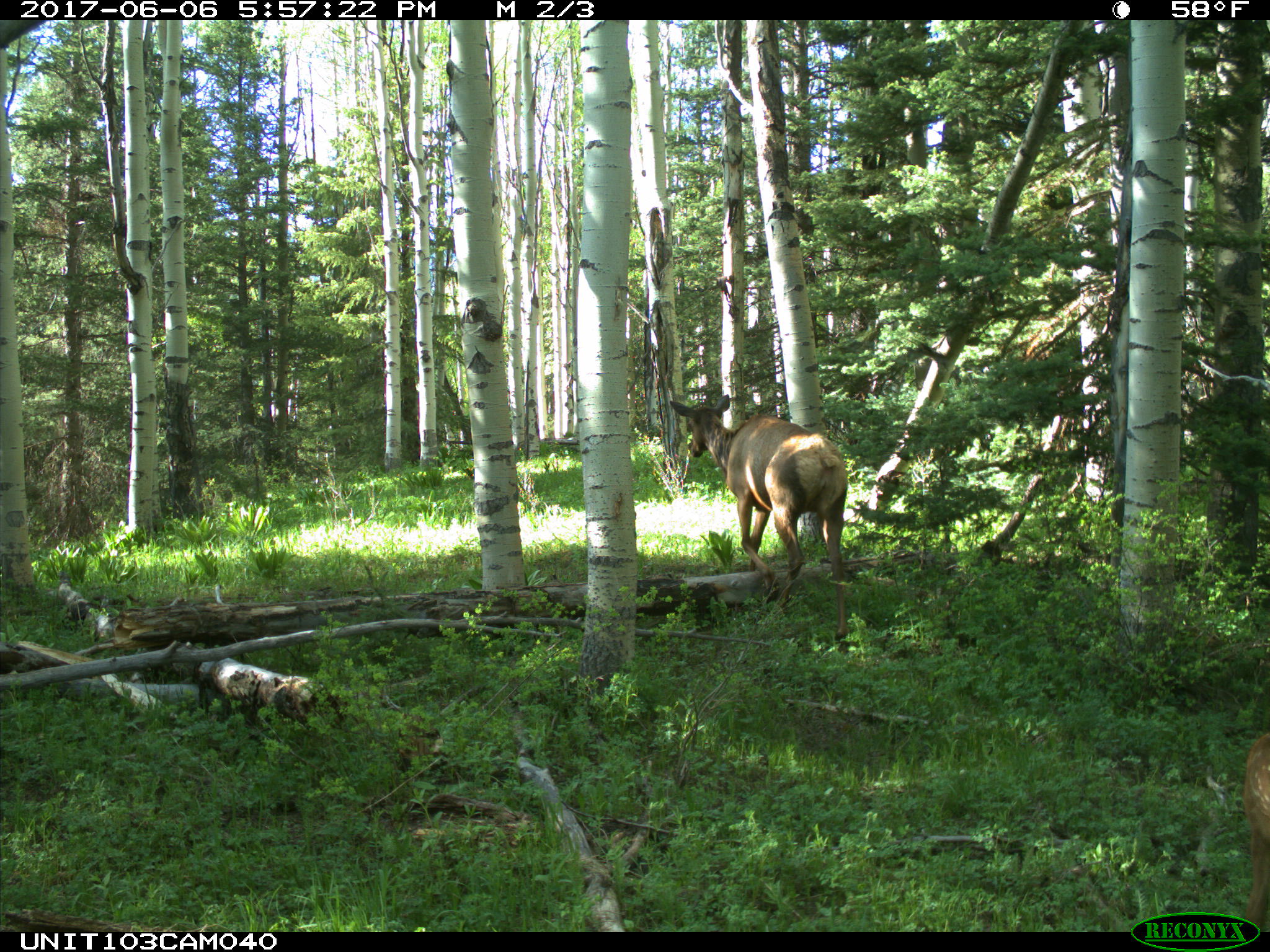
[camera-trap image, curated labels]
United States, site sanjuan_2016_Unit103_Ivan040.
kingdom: Animalia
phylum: Chordata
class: Mammalia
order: Artiodactyla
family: Cervidae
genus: Cervus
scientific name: Cervus elaphus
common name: red deer